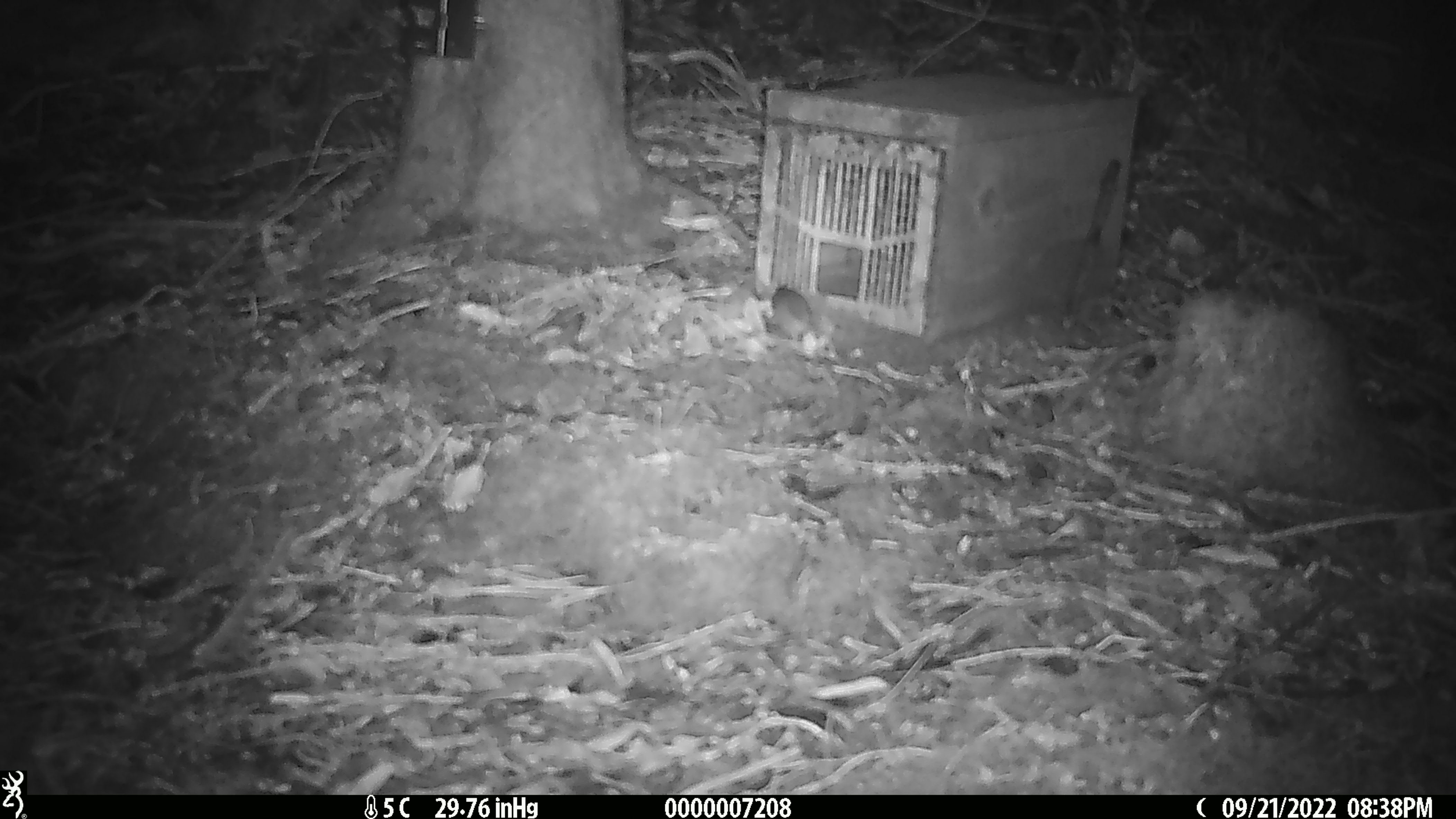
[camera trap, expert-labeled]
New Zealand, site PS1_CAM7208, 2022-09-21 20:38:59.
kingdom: Animalia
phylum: Chordata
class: Mammalia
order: Rodentia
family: Muridae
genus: Mus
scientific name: Mus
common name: mouse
Mouse (Mus).